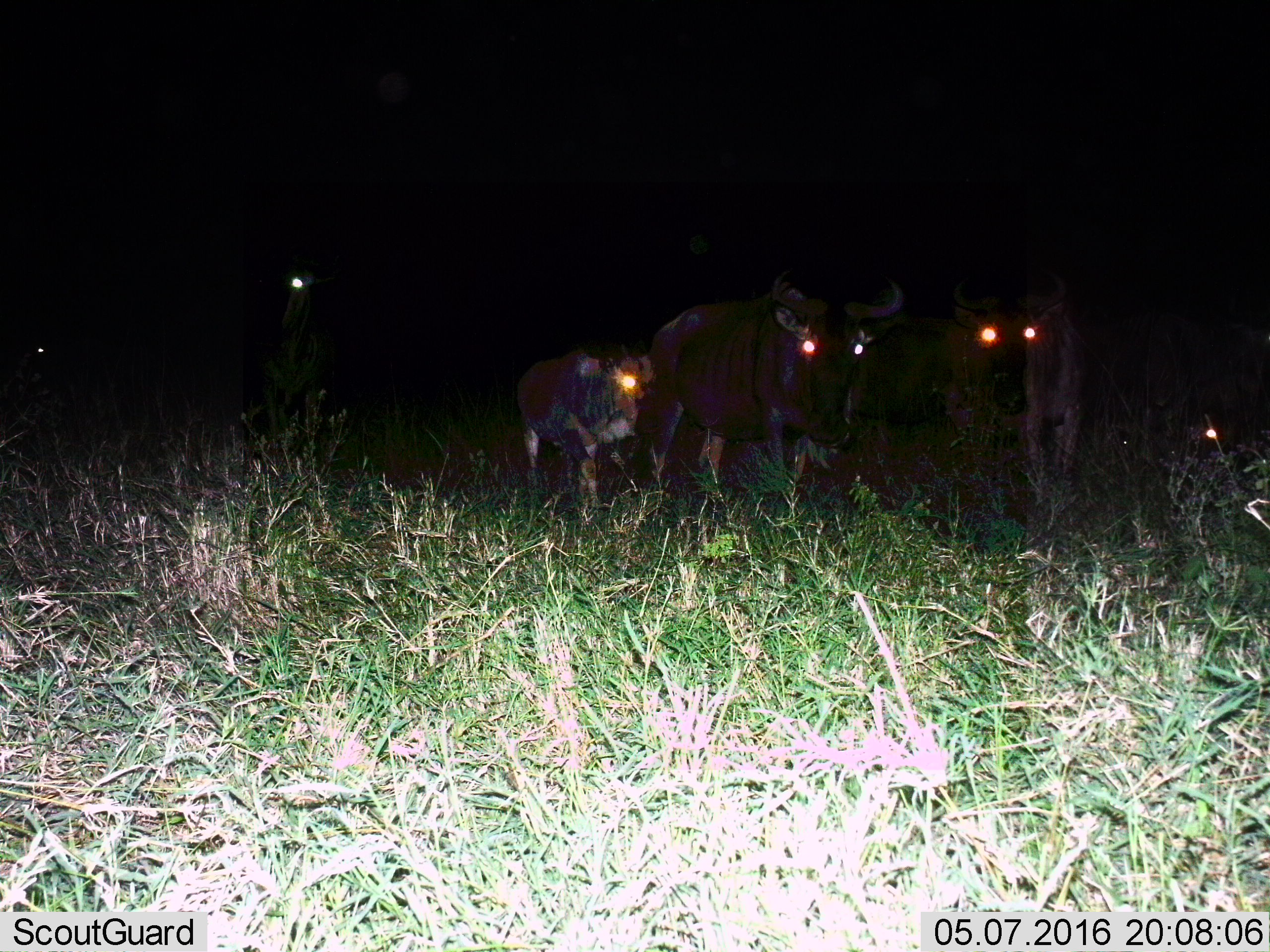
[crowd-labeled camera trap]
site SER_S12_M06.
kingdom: Animalia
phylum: Chordata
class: Mammalia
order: Artiodactyla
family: Bovidae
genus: Connochaetes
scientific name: Connochaetes taurinus taurinus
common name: blue wildebeest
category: wildebeestblue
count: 4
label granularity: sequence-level